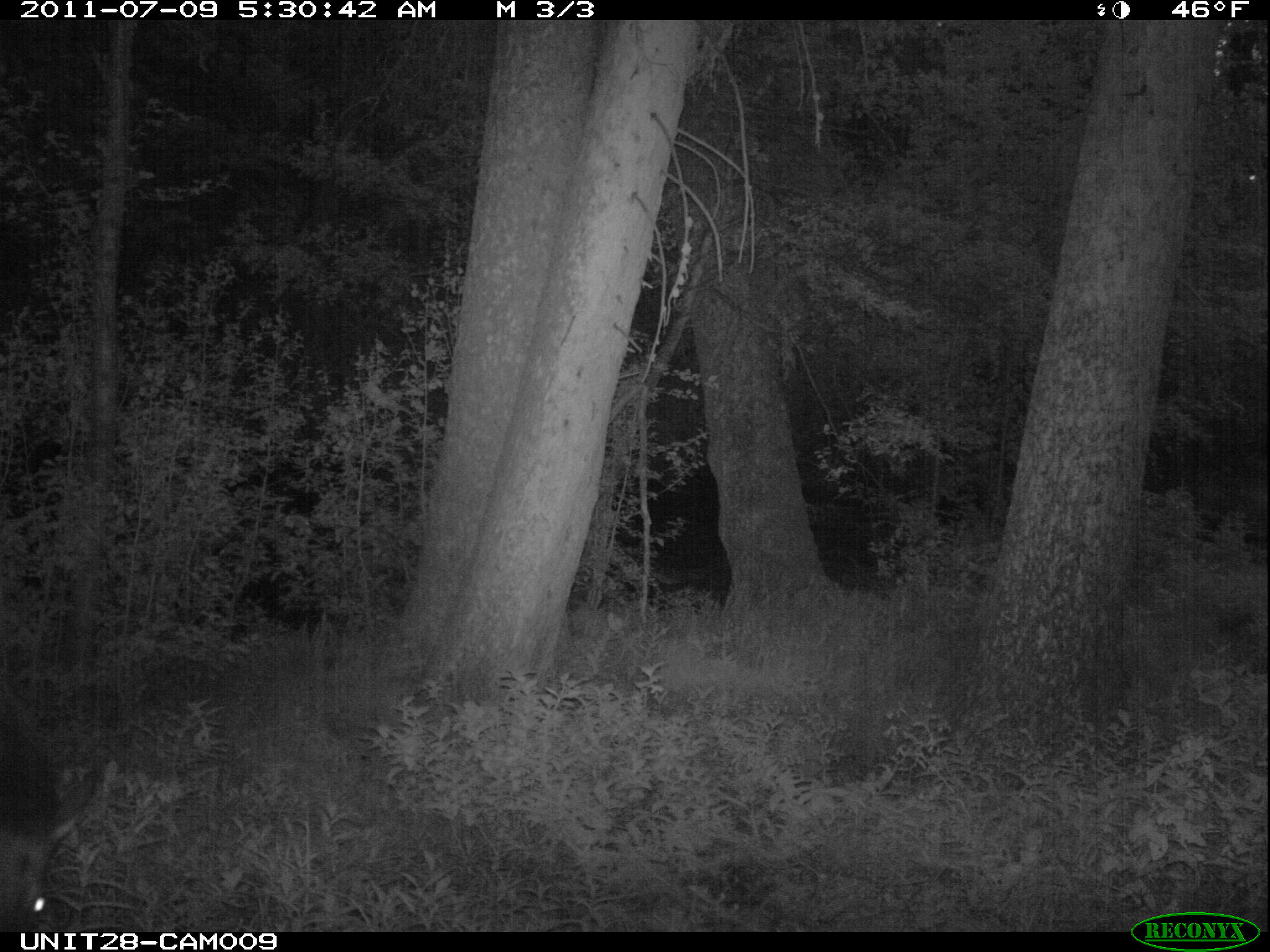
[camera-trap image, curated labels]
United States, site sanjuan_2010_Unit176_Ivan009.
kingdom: Animalia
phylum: Chordata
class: Mammalia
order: Artiodactyla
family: Cervidae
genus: Cervus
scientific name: Cervus elaphus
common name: red deer